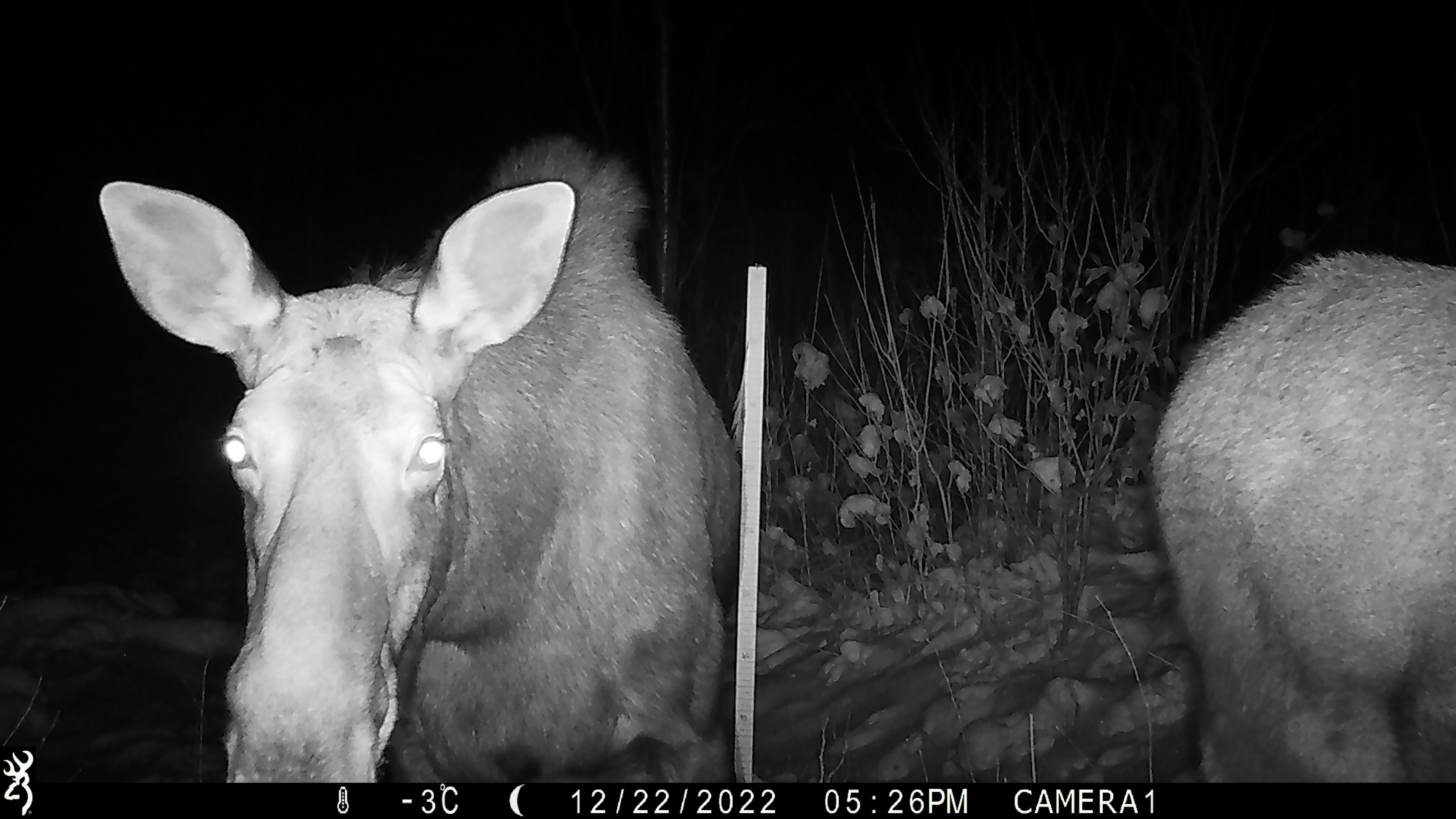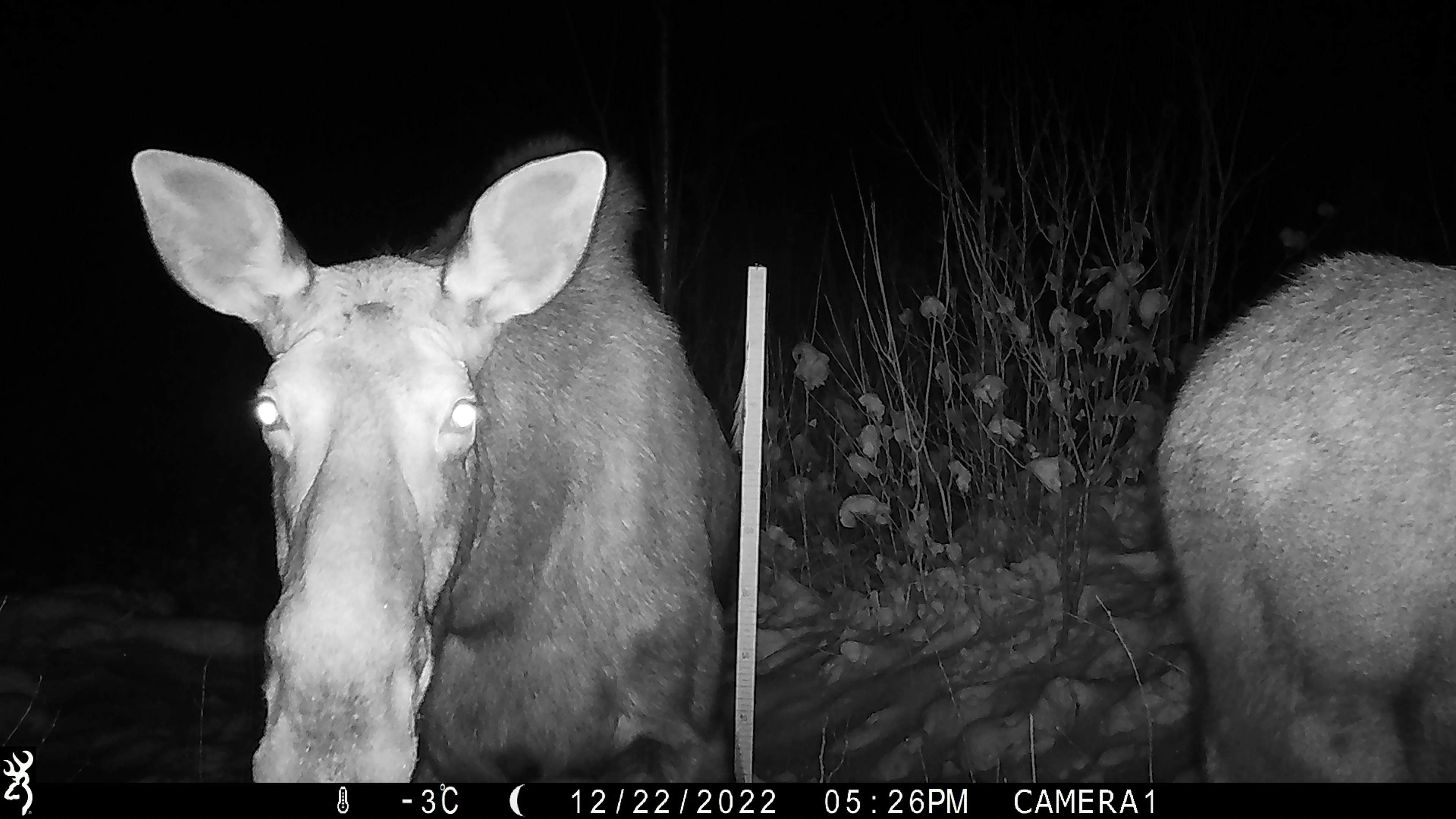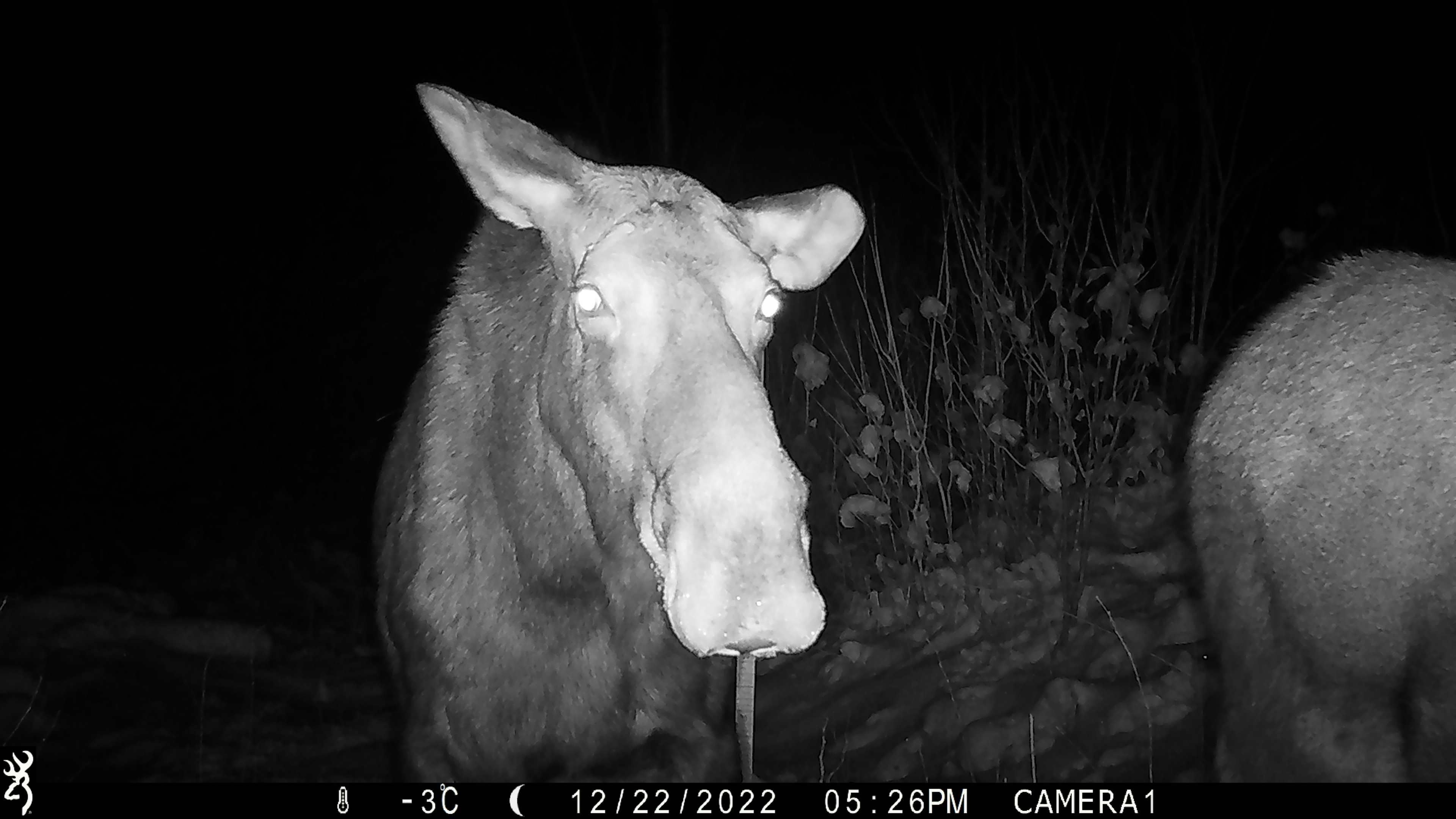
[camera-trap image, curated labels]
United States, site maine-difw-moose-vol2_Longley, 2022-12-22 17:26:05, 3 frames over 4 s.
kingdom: Animalia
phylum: Chordata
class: Mammalia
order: Artiodactyla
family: Cervidae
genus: Alces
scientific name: Alces alces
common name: moose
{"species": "moose (Alces alces)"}